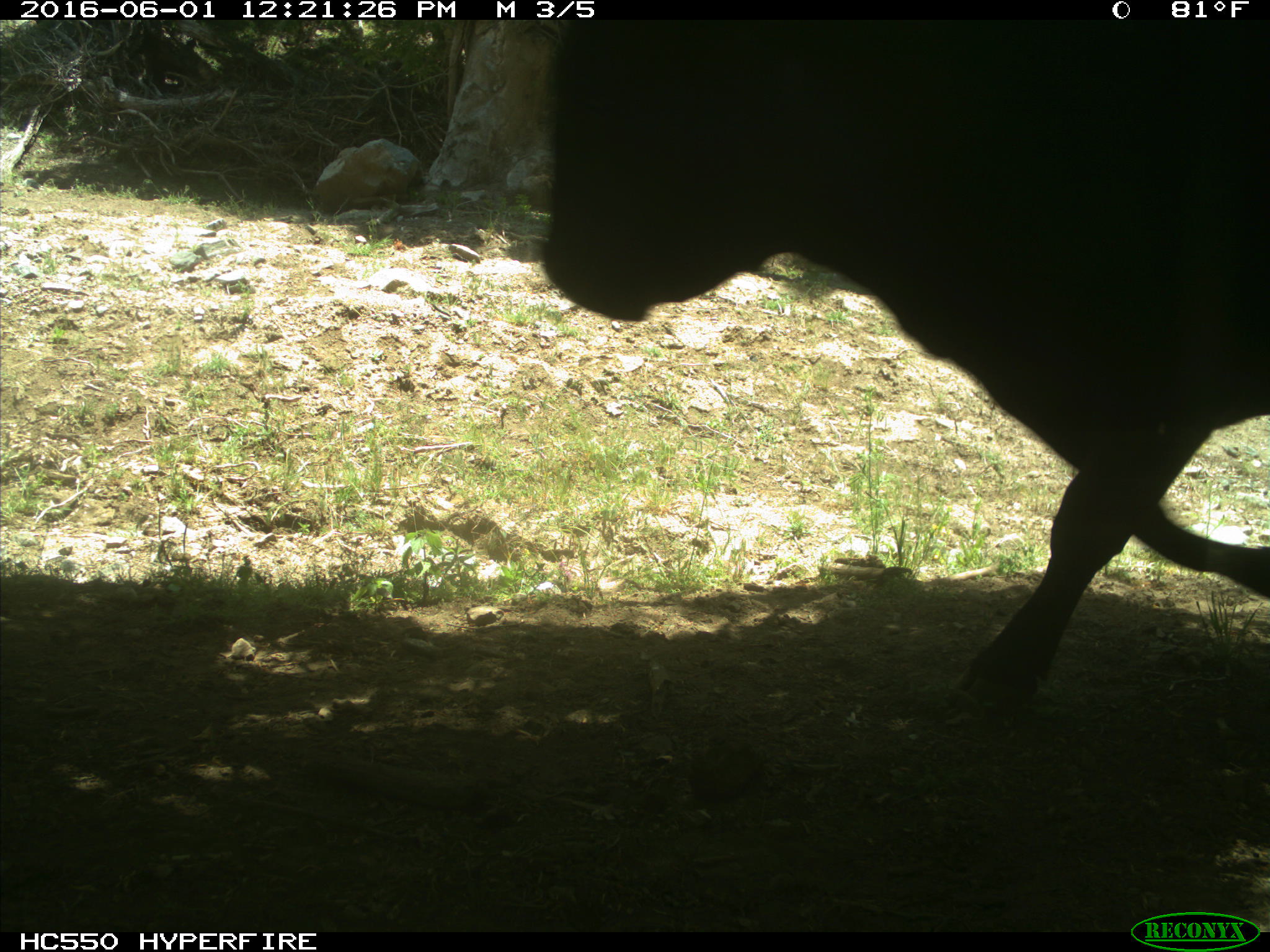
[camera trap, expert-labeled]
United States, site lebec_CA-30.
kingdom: Animalia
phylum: Chordata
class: Mammalia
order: Artiodactyla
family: Bovidae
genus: Bos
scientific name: Bos taurus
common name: domestic cow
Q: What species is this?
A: Bos taurus (domestic cow).